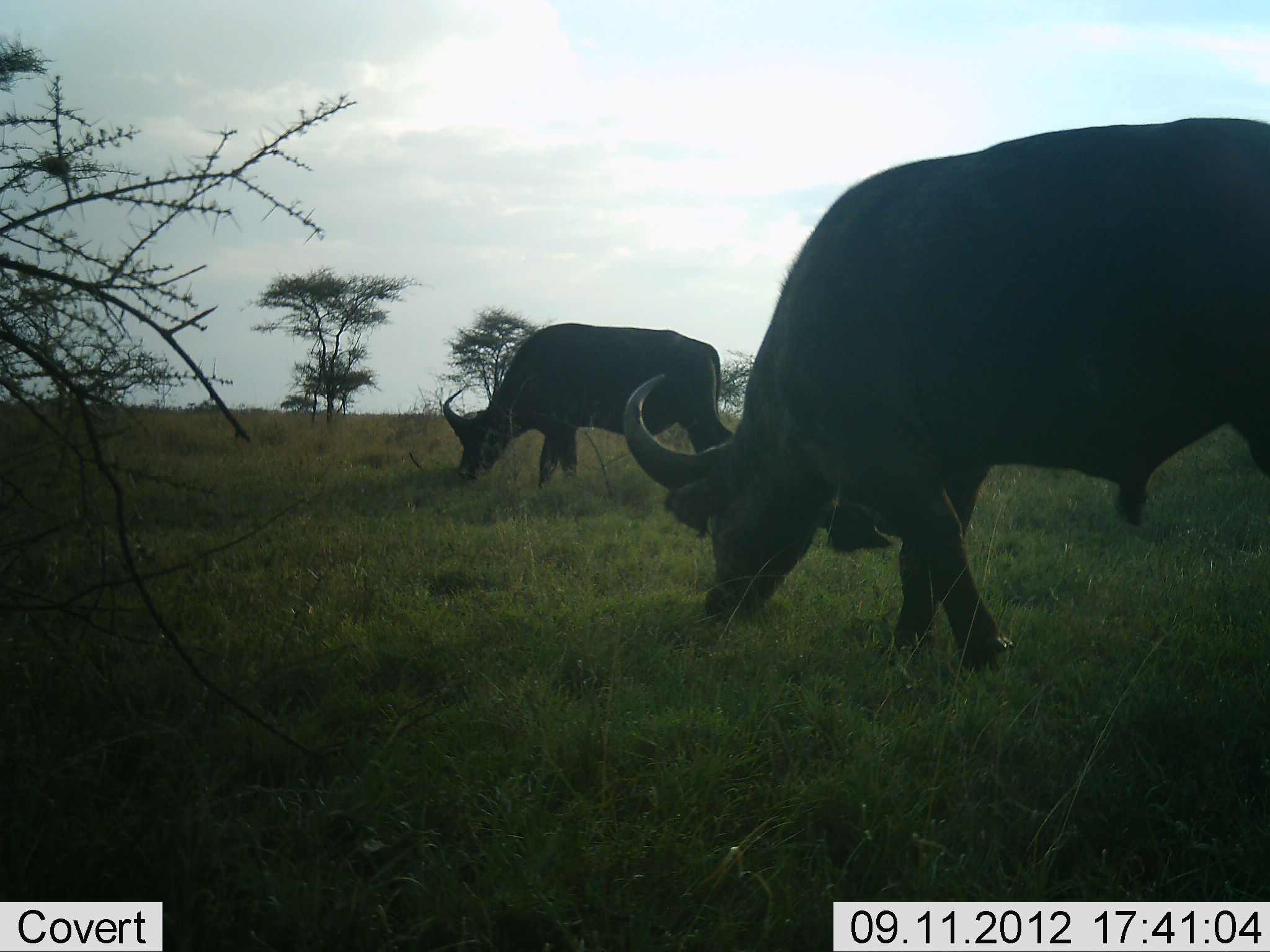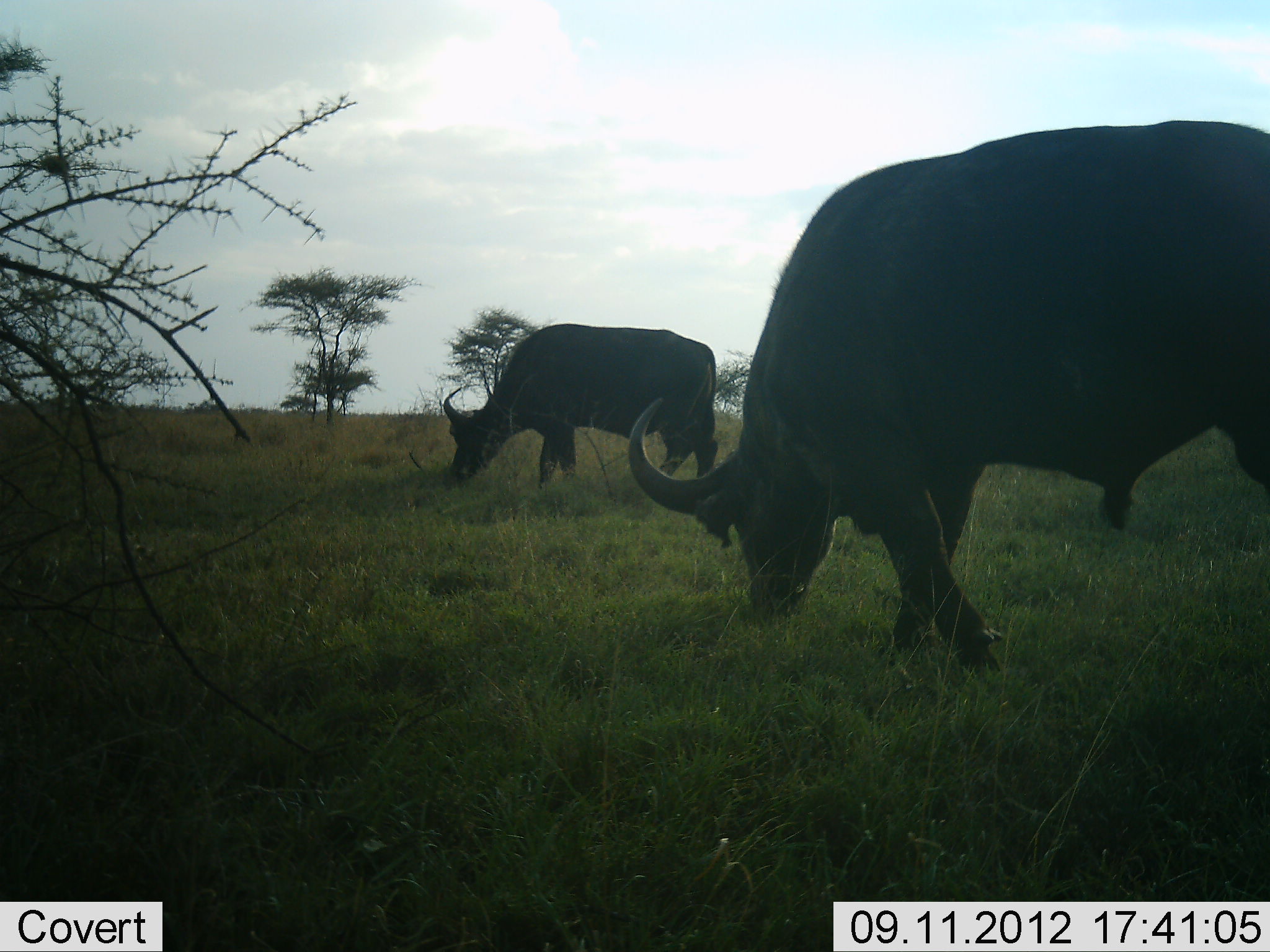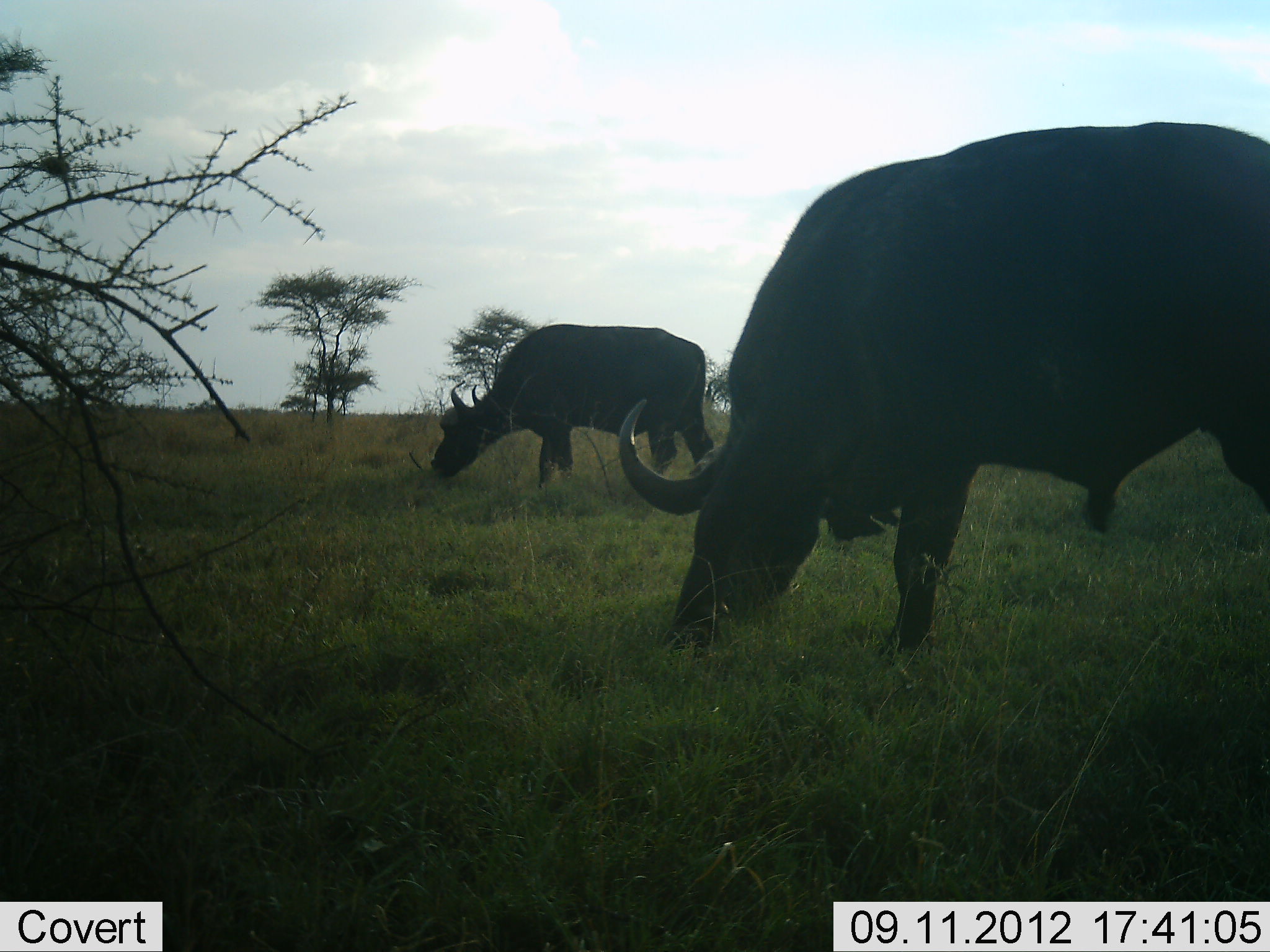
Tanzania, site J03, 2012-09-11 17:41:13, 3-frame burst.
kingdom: Animalia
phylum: Chordata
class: Mammalia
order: Artiodactyla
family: Bovidae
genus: Syncerus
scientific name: Syncerus caffer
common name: cape buffalo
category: buffalo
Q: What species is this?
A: Buffalo (cape buffalo) (Syncerus caffer).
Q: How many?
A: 2.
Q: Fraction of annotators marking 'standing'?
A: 30%.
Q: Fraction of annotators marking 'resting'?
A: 0%.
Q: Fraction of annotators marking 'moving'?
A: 10%.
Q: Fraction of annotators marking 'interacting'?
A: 0%.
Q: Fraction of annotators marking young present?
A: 0%.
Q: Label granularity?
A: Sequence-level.